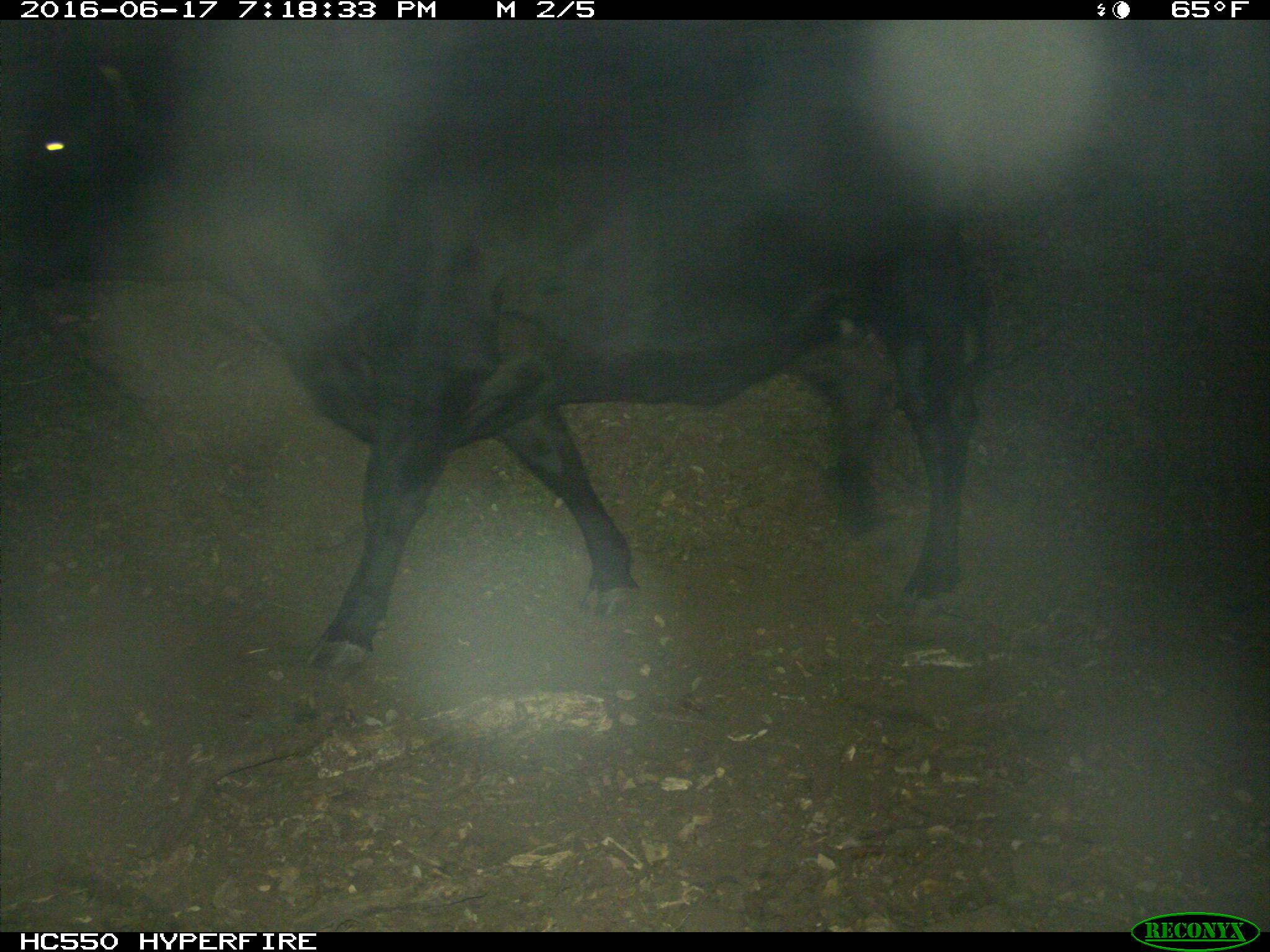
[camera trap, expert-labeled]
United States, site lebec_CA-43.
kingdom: Animalia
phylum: Chordata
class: Mammalia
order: Artiodactyla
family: Bovidae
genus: Bos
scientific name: Bos taurus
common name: domestic cow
Bos taurus (domestic cow).